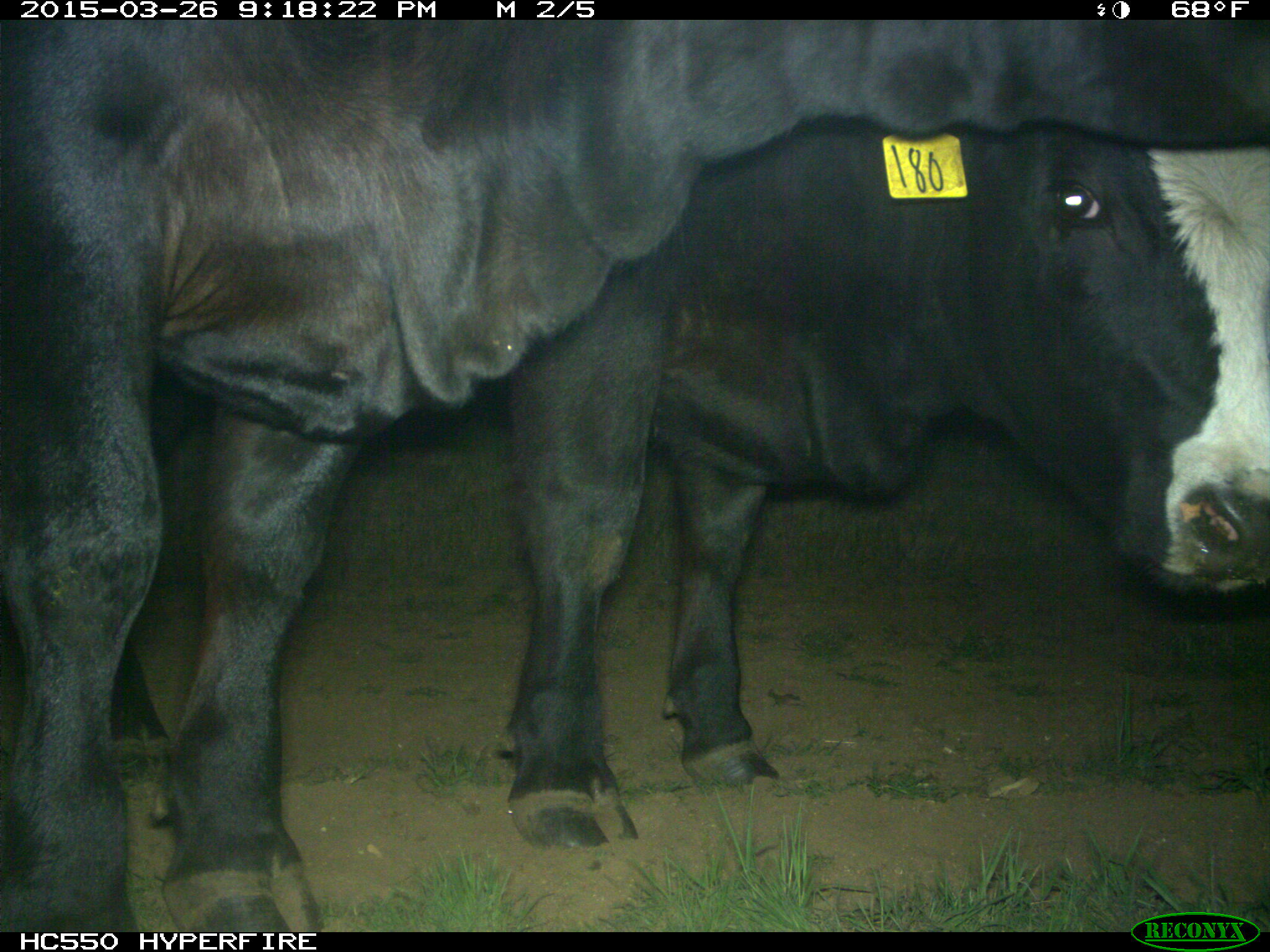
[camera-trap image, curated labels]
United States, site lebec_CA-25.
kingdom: Animalia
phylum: Chordata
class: Mammalia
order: Artiodactyla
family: Bovidae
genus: Bos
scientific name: Bos taurus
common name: domestic cow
Bos taurus (domestic cow).